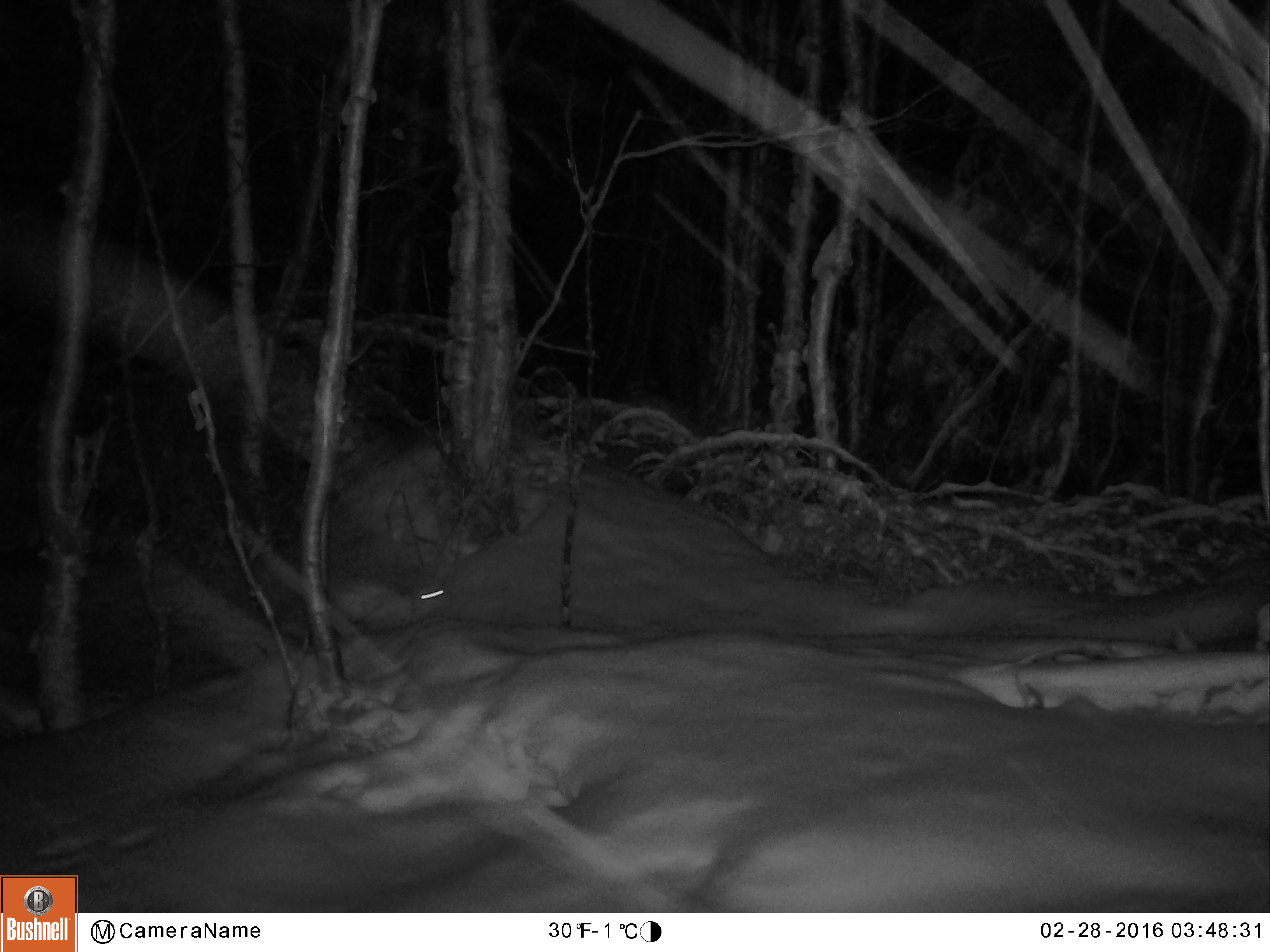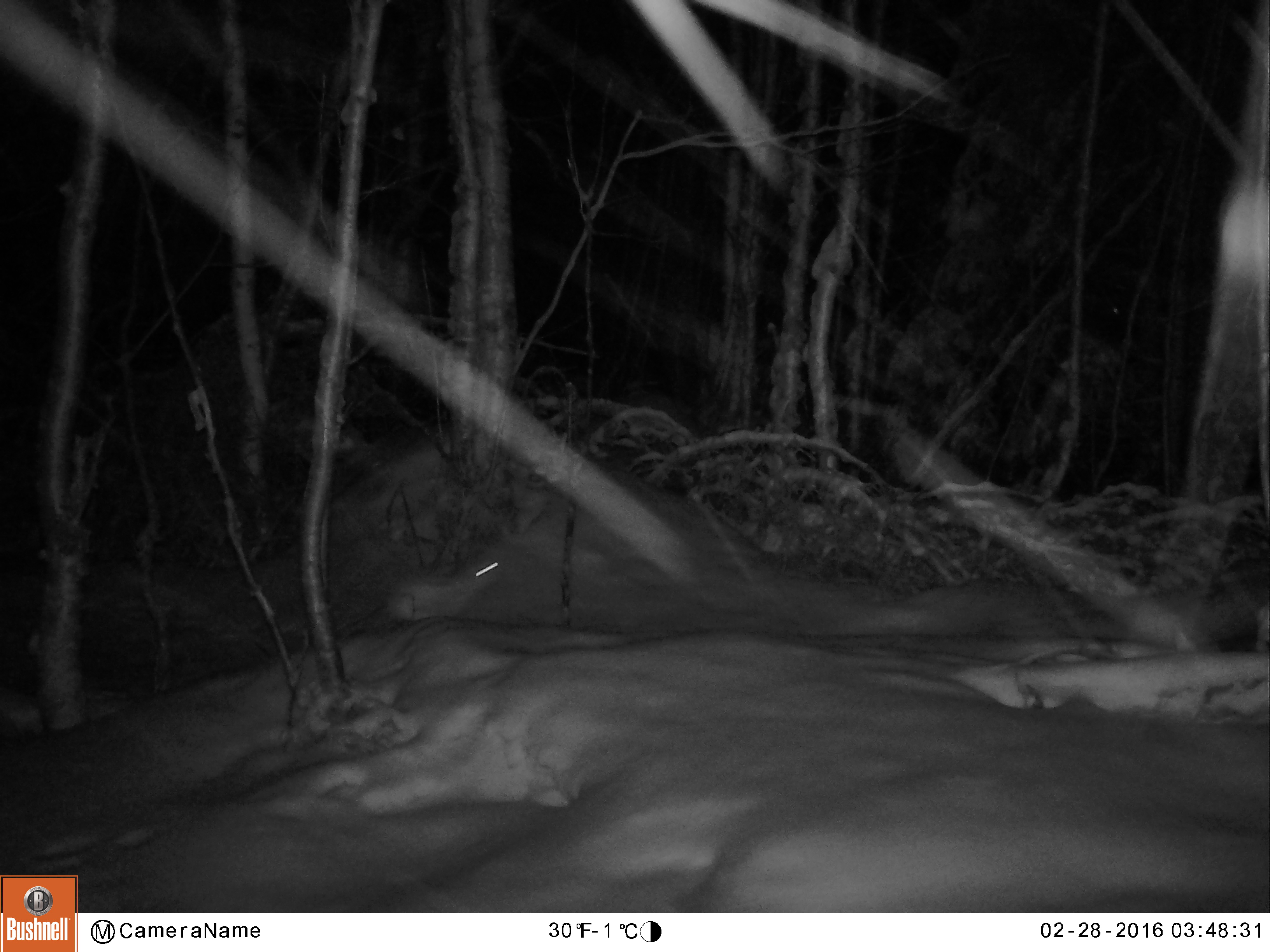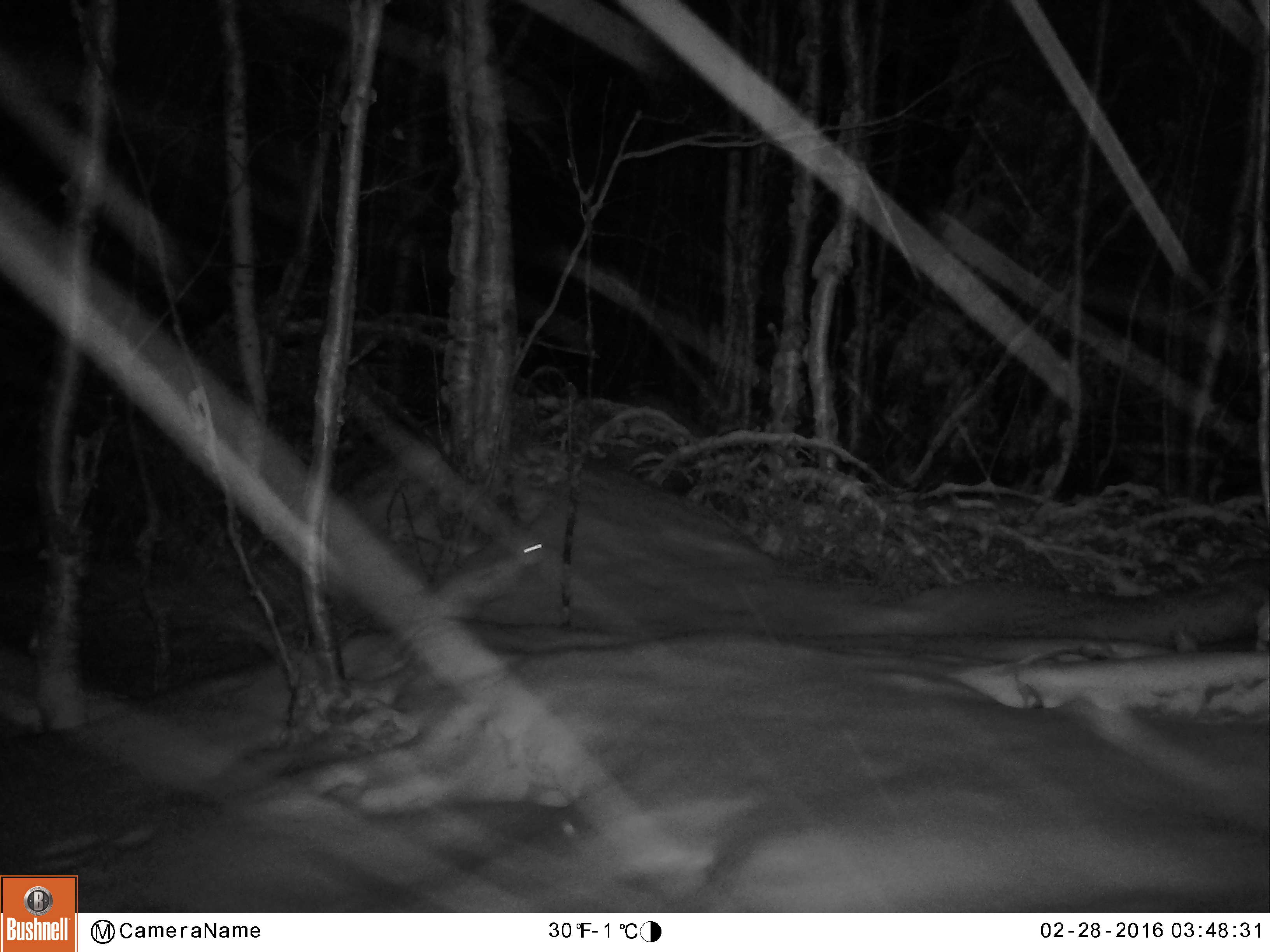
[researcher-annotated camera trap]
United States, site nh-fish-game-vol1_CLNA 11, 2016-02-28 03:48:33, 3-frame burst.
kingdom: Animalia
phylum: Chordata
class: Mammalia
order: Lagomorpha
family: Leporidae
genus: Lepus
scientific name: Lepus americanus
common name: snowshoe hare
Snowshoe hare (Lepus americanus).